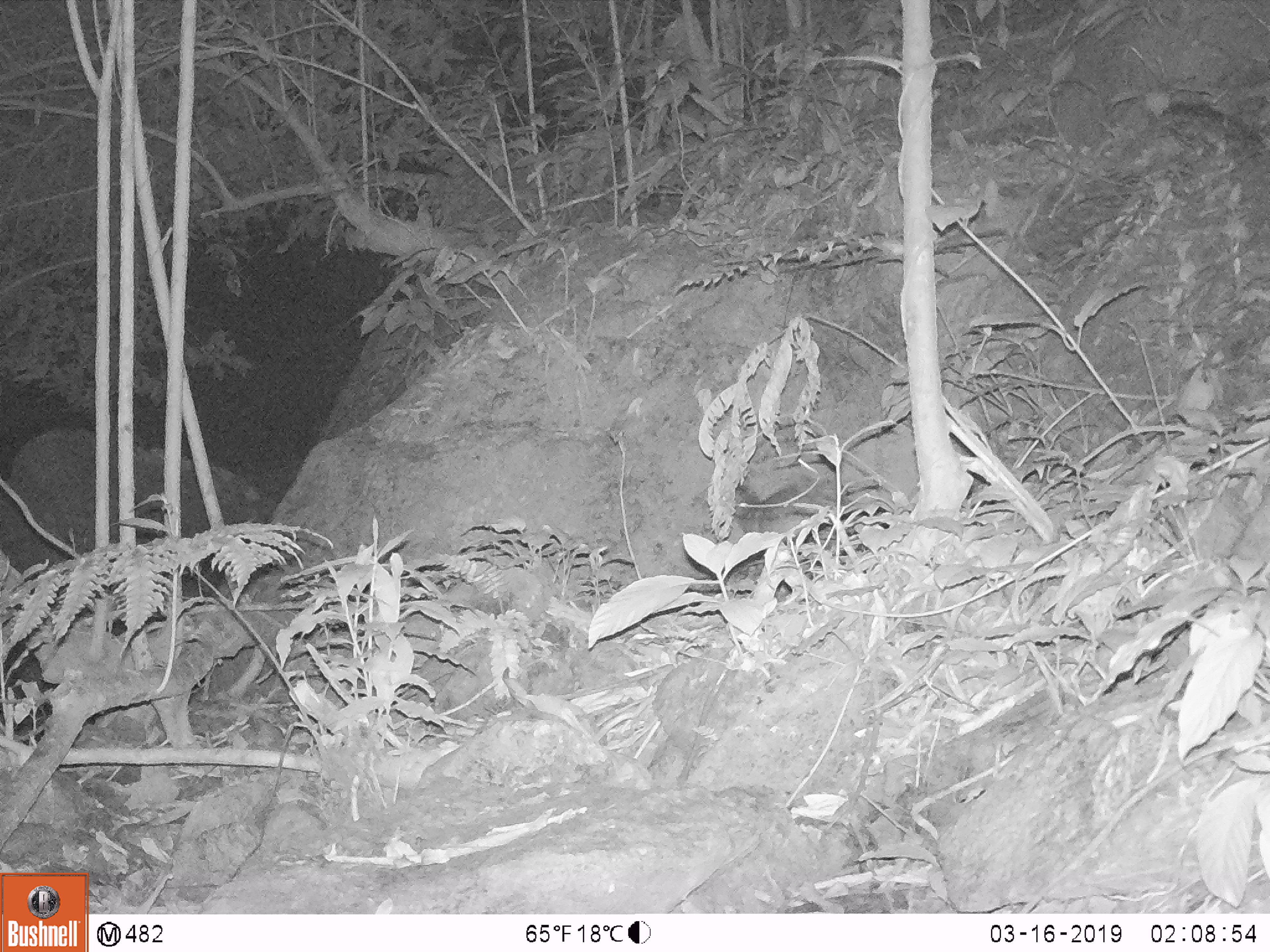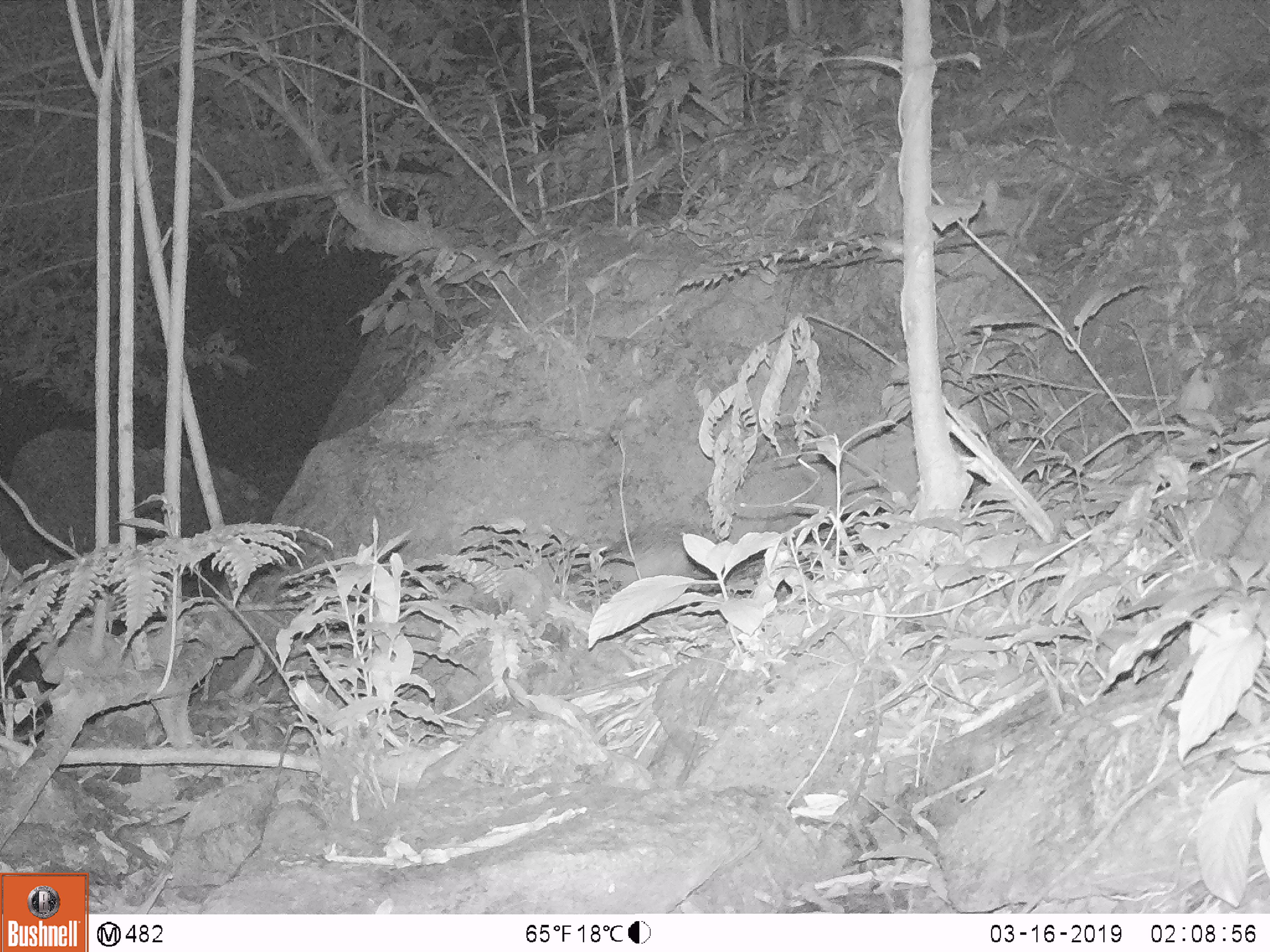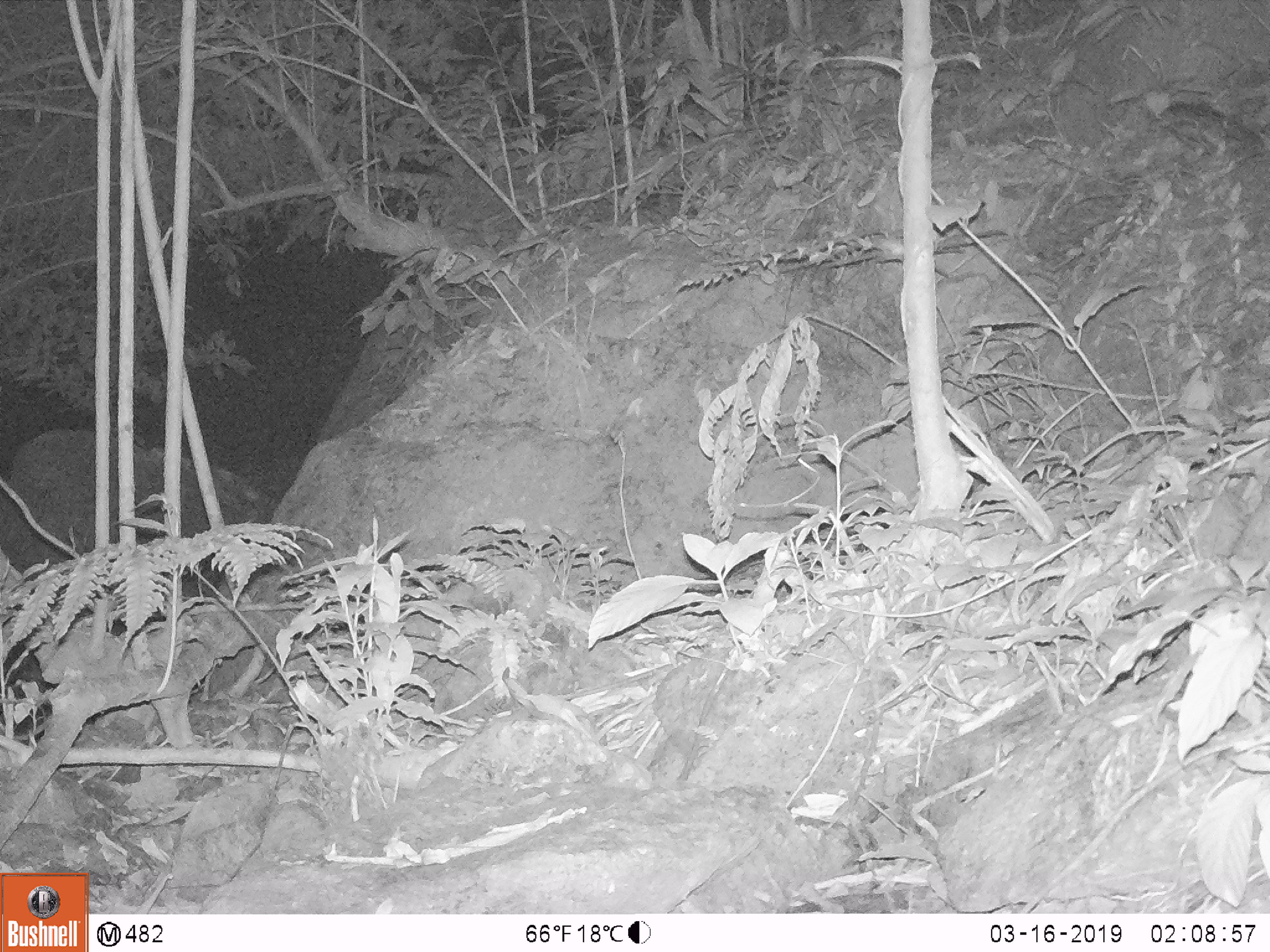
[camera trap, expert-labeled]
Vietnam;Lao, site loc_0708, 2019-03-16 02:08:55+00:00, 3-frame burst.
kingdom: Animalia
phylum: Chordata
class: Mammalia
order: Rodentia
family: Hystricidae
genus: Atherurus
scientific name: Atherurus macrourus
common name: asiatic brush-tailed porcupine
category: asiatic brush tailed porcupine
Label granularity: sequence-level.